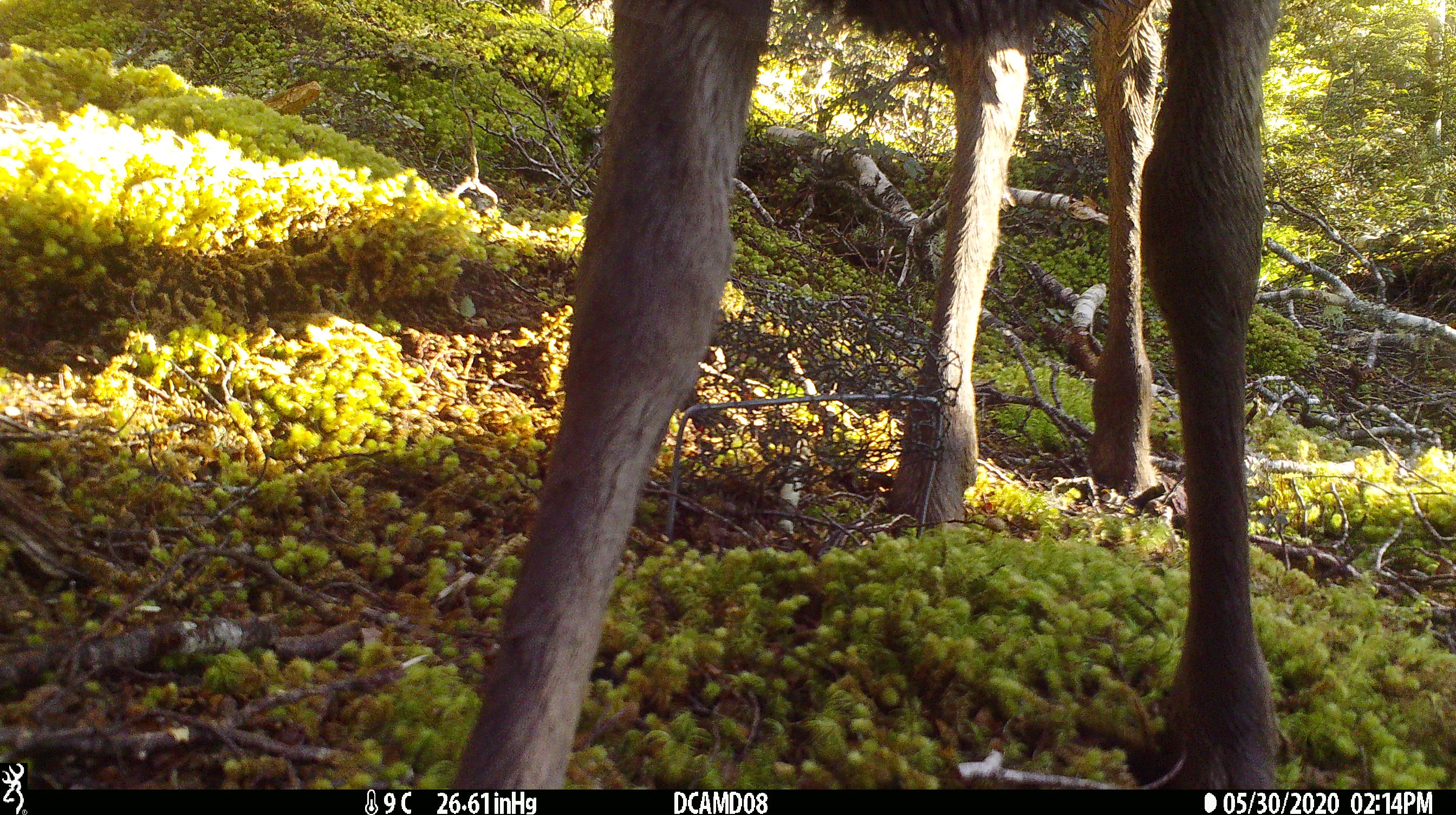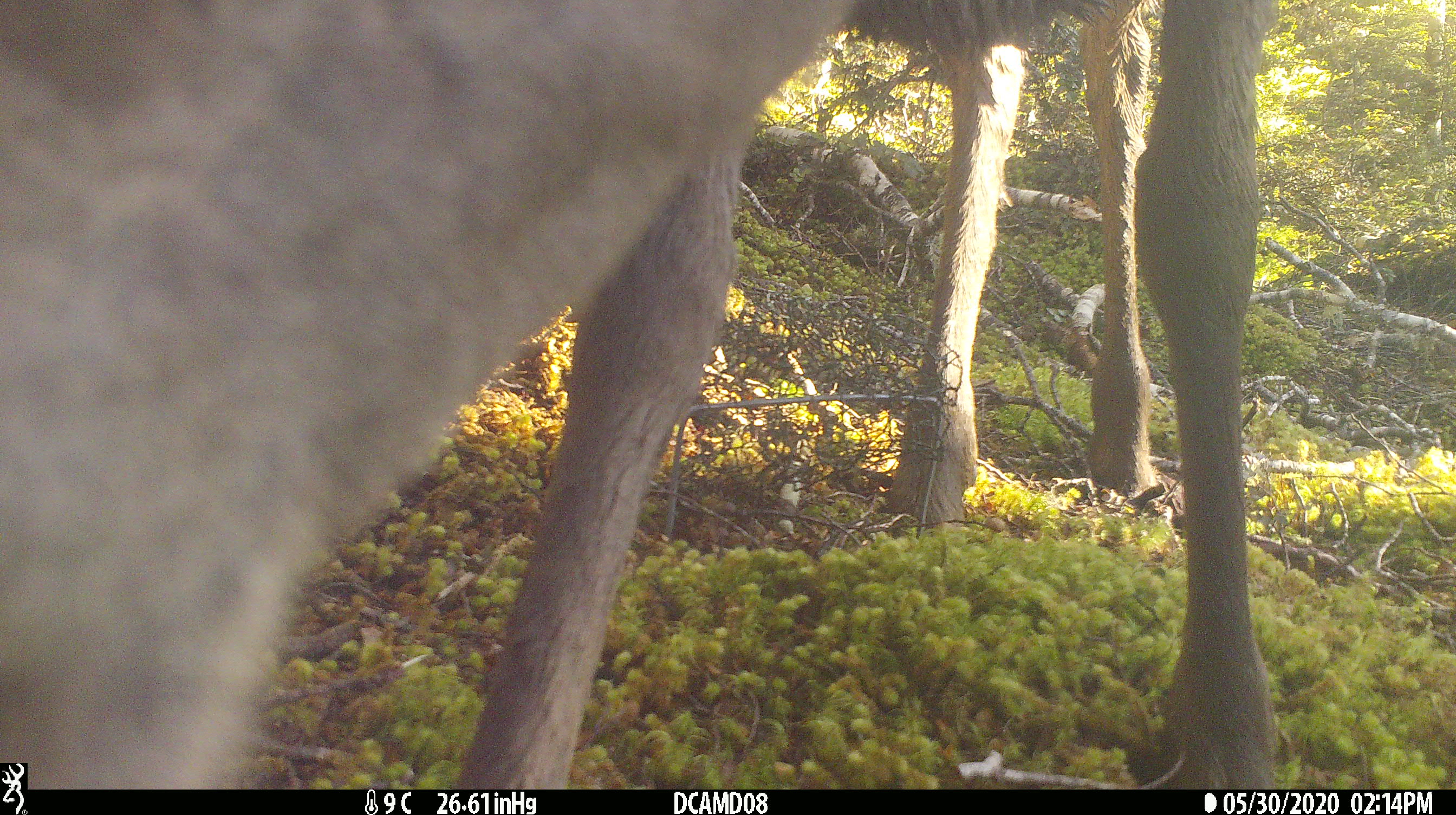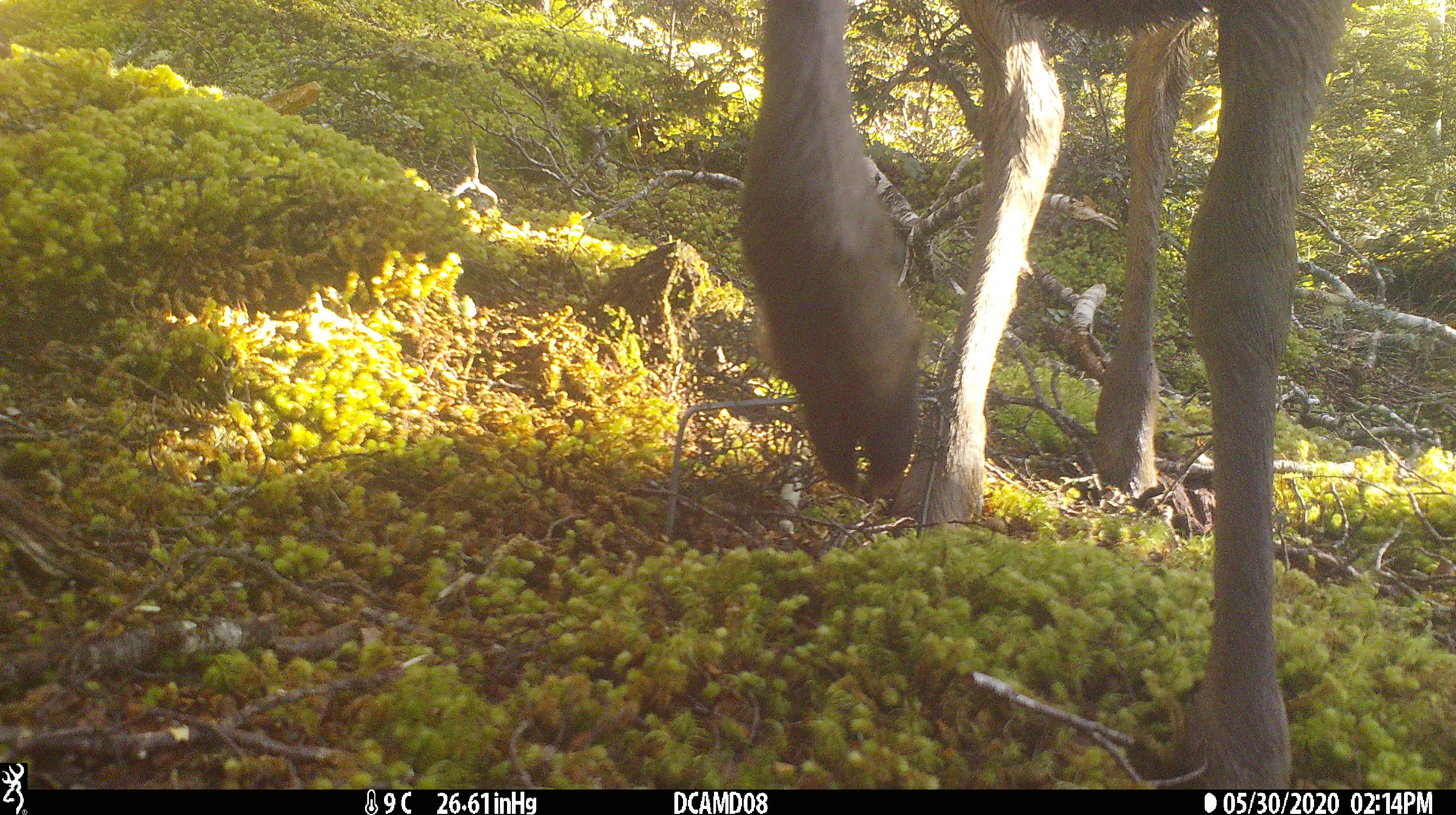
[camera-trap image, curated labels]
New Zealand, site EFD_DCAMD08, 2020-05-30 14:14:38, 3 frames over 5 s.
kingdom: Animalia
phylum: Chordata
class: Mammalia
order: Artiodactyla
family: Cervidae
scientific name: Cervidae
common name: deer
Deer (Cervidae).